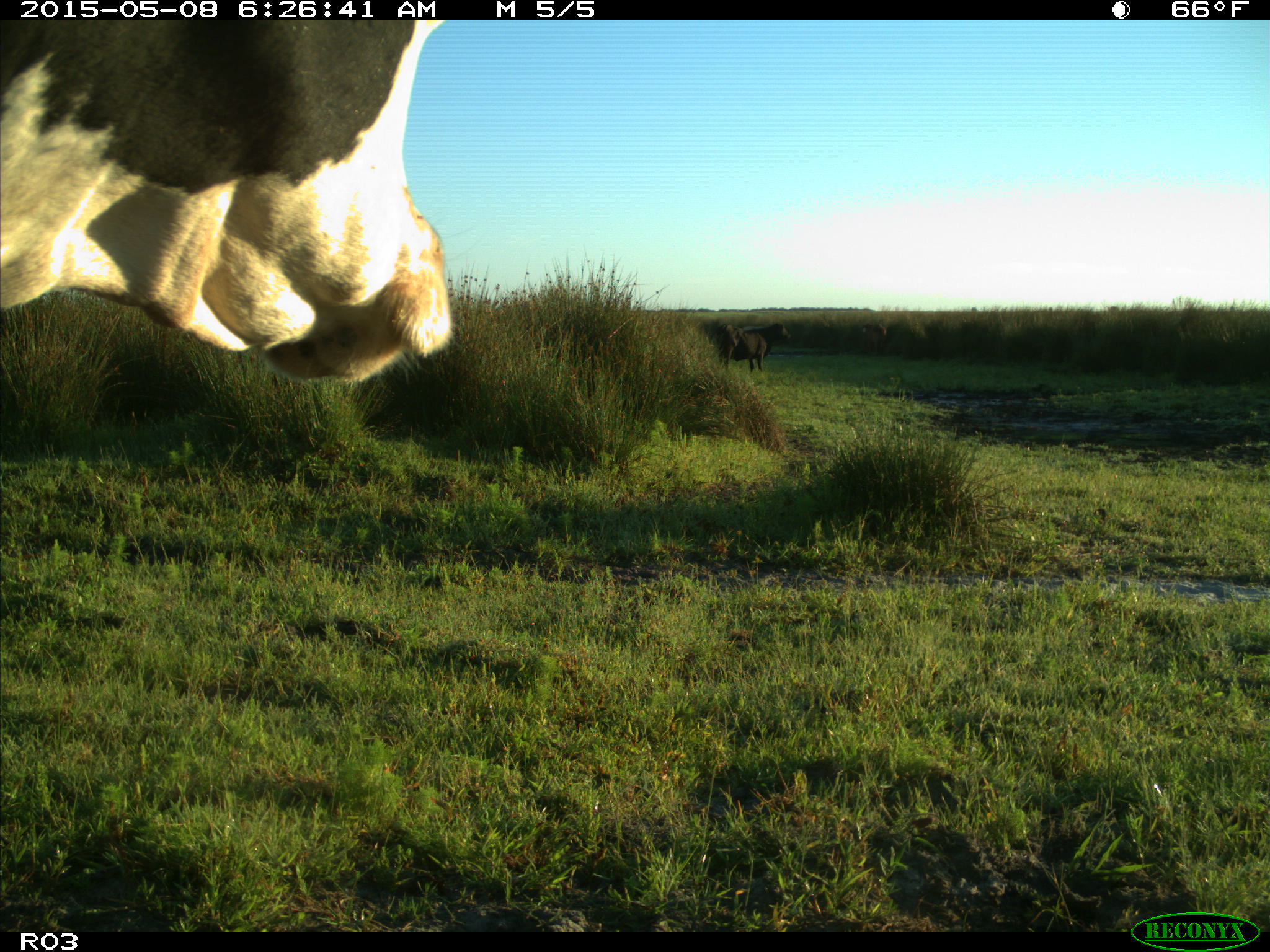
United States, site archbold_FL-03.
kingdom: Animalia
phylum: Chordata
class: Mammalia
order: Artiodactyla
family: Bovidae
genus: Bos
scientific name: Bos taurus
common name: domestic cow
Bos taurus (domestic cow).